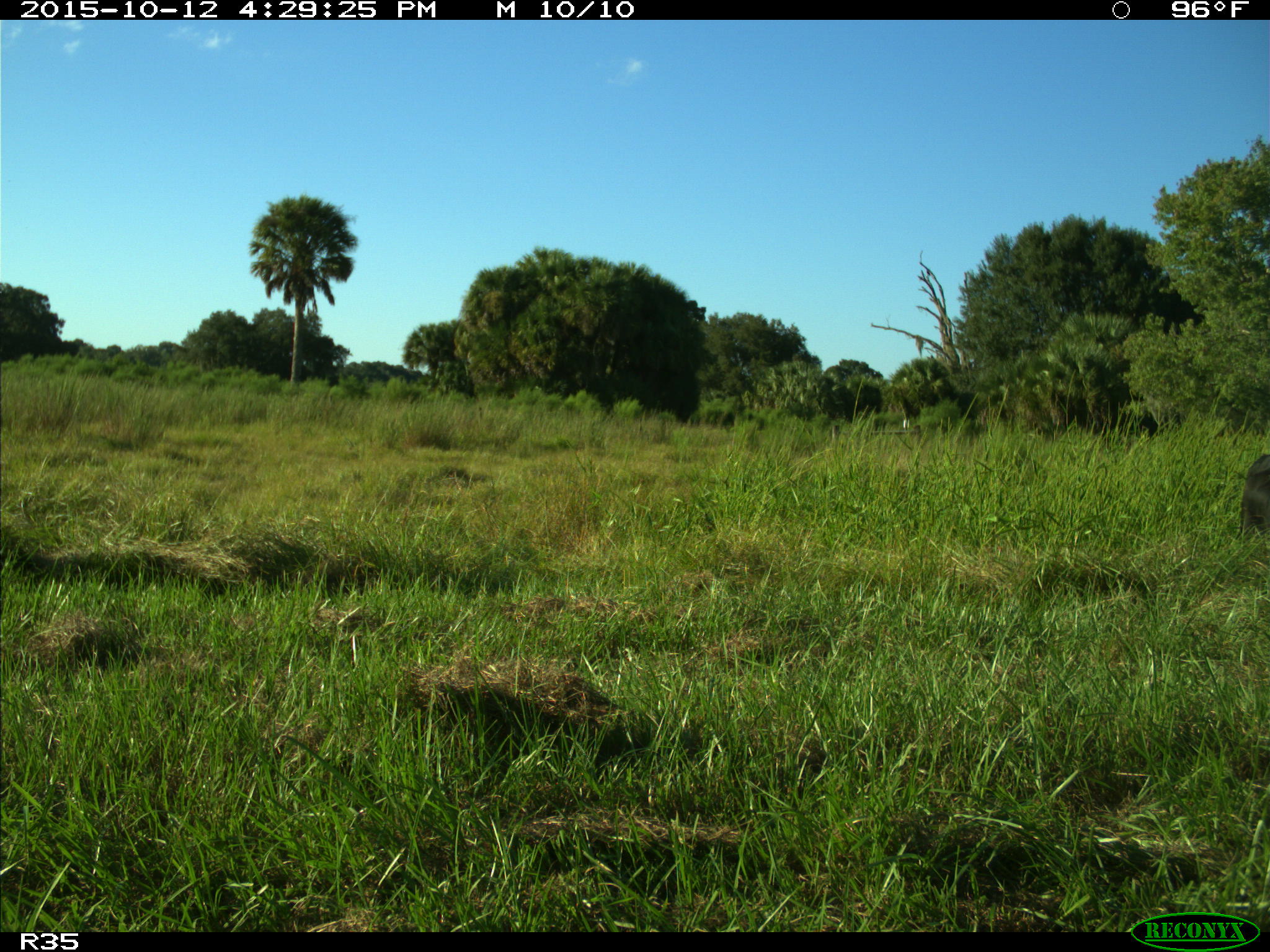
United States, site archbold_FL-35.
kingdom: Animalia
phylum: Chordata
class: Mammalia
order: Artiodactyla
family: Bovidae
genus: Bos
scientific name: Bos taurus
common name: domestic cow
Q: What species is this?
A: Bos taurus (domestic cow).